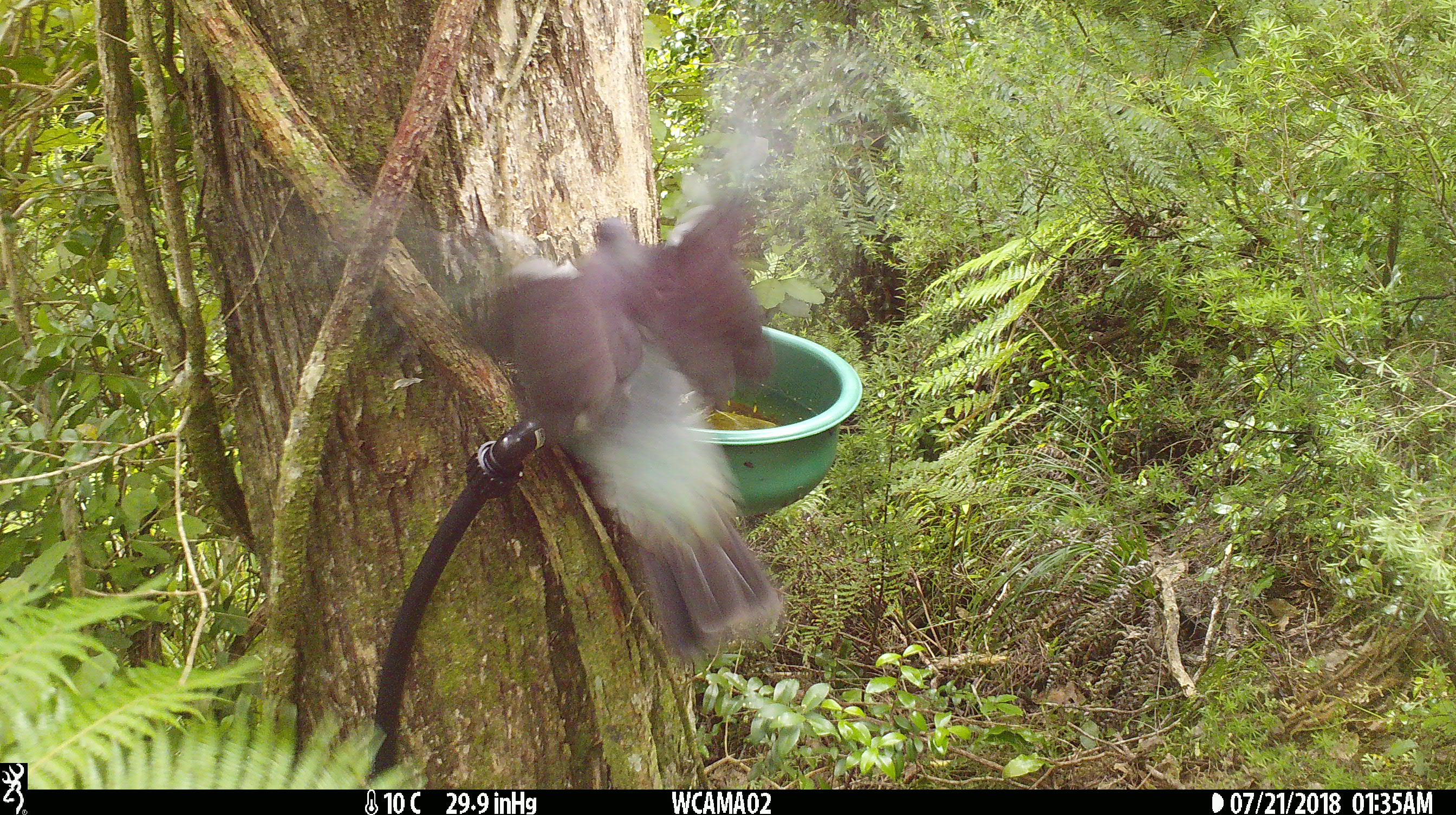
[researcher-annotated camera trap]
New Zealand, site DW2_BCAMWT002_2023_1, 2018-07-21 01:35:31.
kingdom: Animalia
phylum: Chordata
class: Aves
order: Columbiformes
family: Columbidae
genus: Hemiphaga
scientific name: Hemiphaga novaeseelandiae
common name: new zealand pigeon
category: kereru